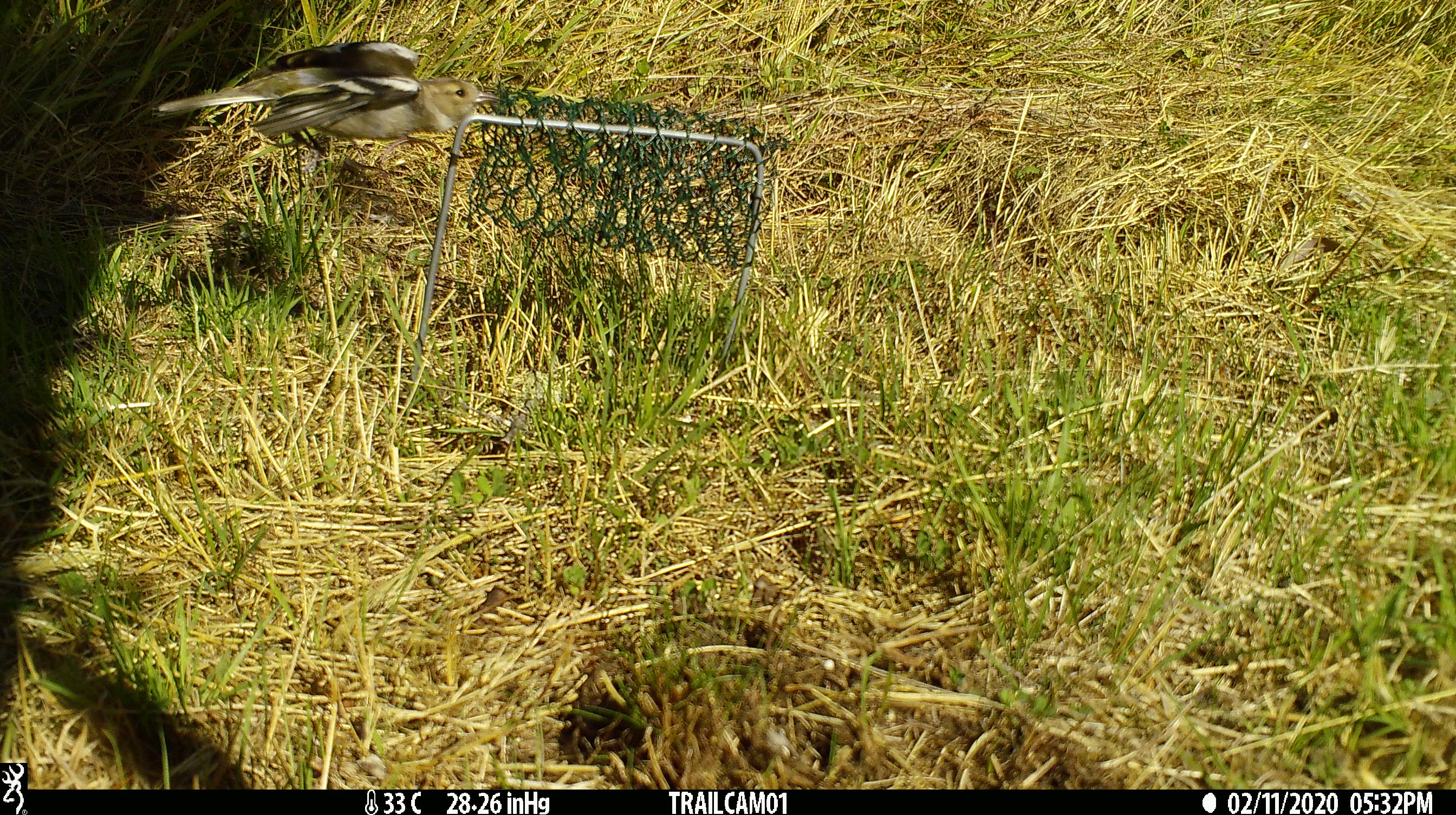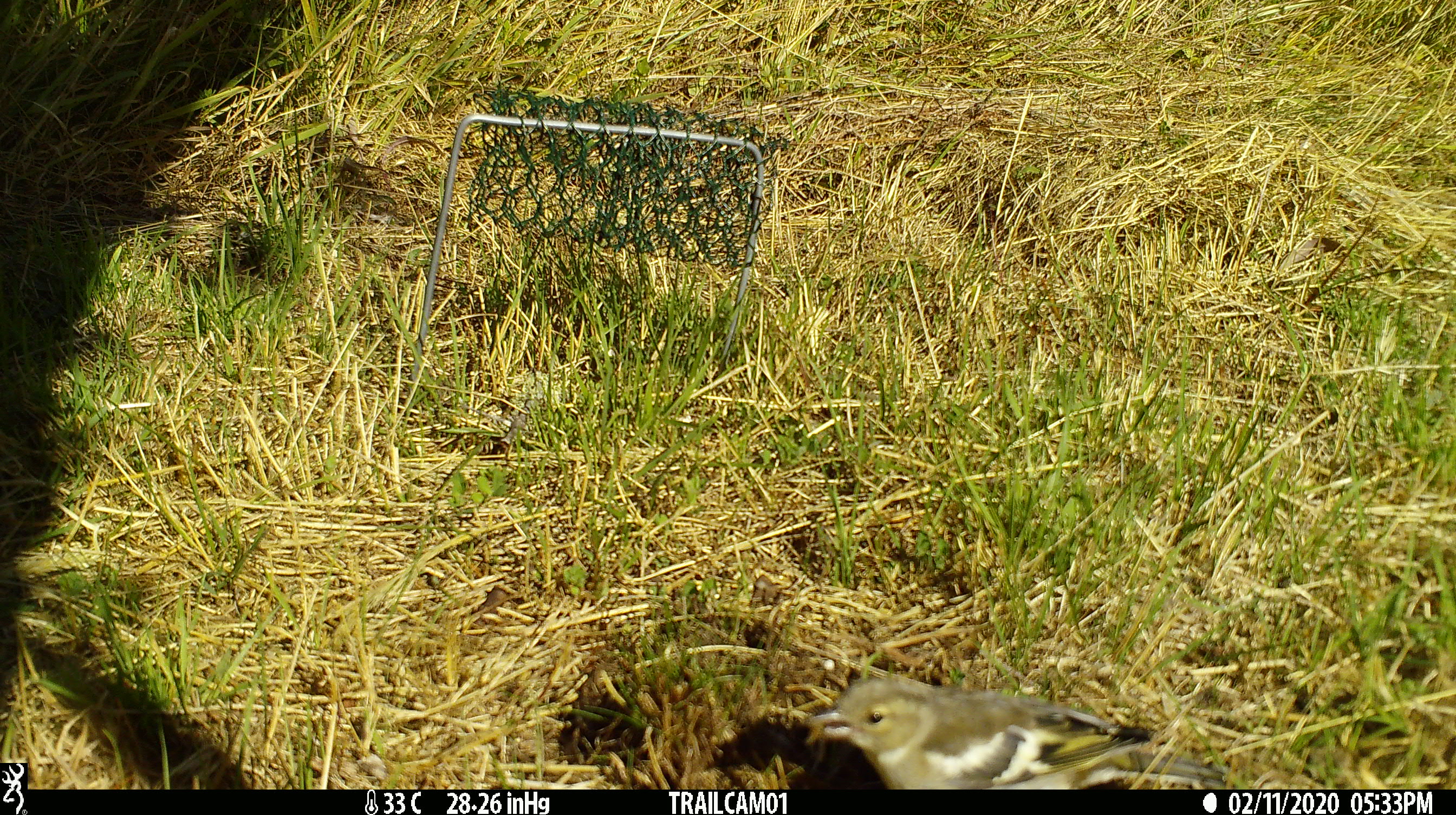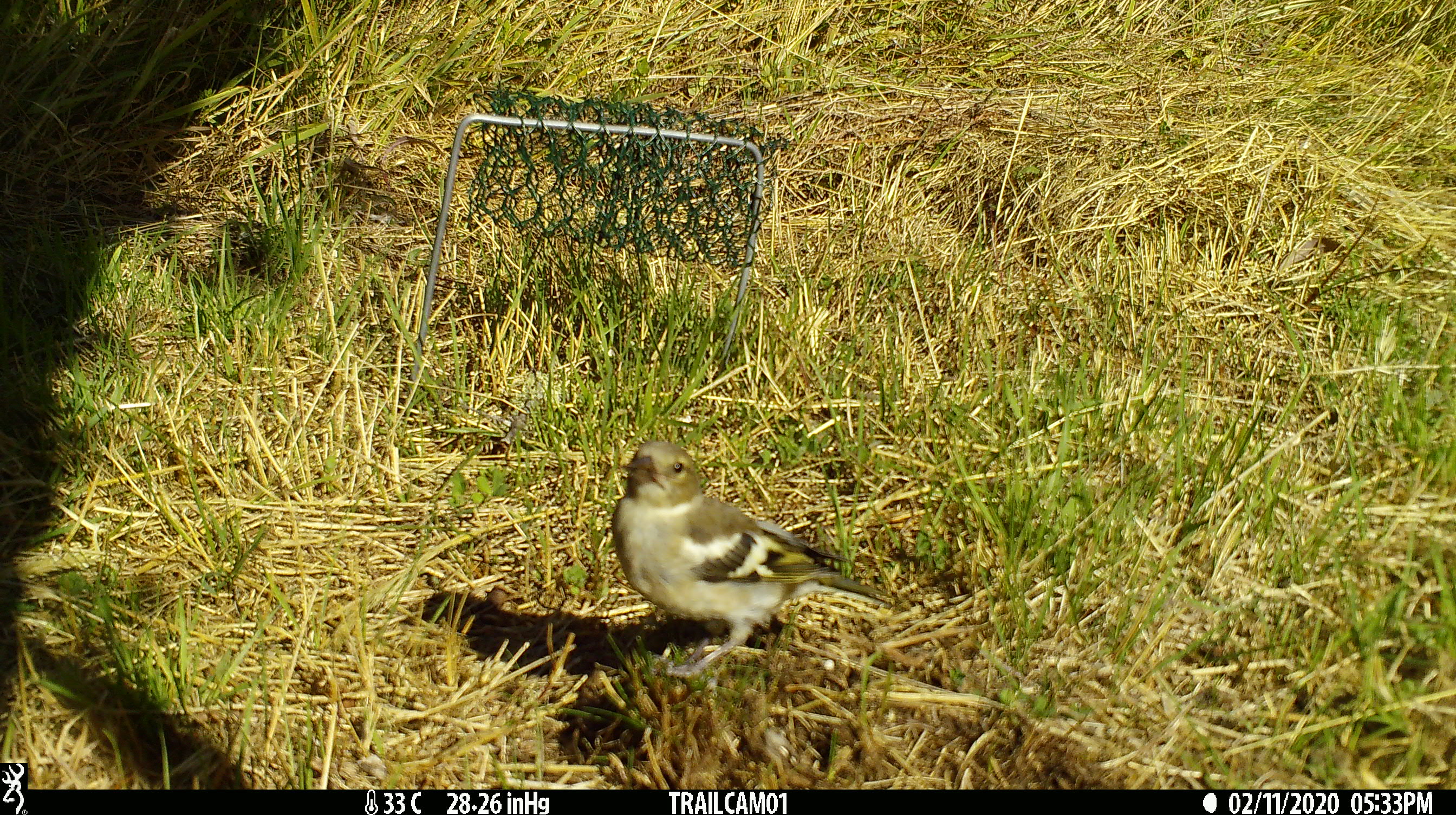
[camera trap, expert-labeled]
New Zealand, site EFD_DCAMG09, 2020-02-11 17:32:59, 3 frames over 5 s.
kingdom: Animalia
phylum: Chordata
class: Aves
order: Passeriformes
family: Fringillidae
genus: Fringilla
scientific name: Fringilla coelebs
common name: common chaffinch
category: chaffinch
Chaffinch (common chaffinch) (Fringilla coelebs).